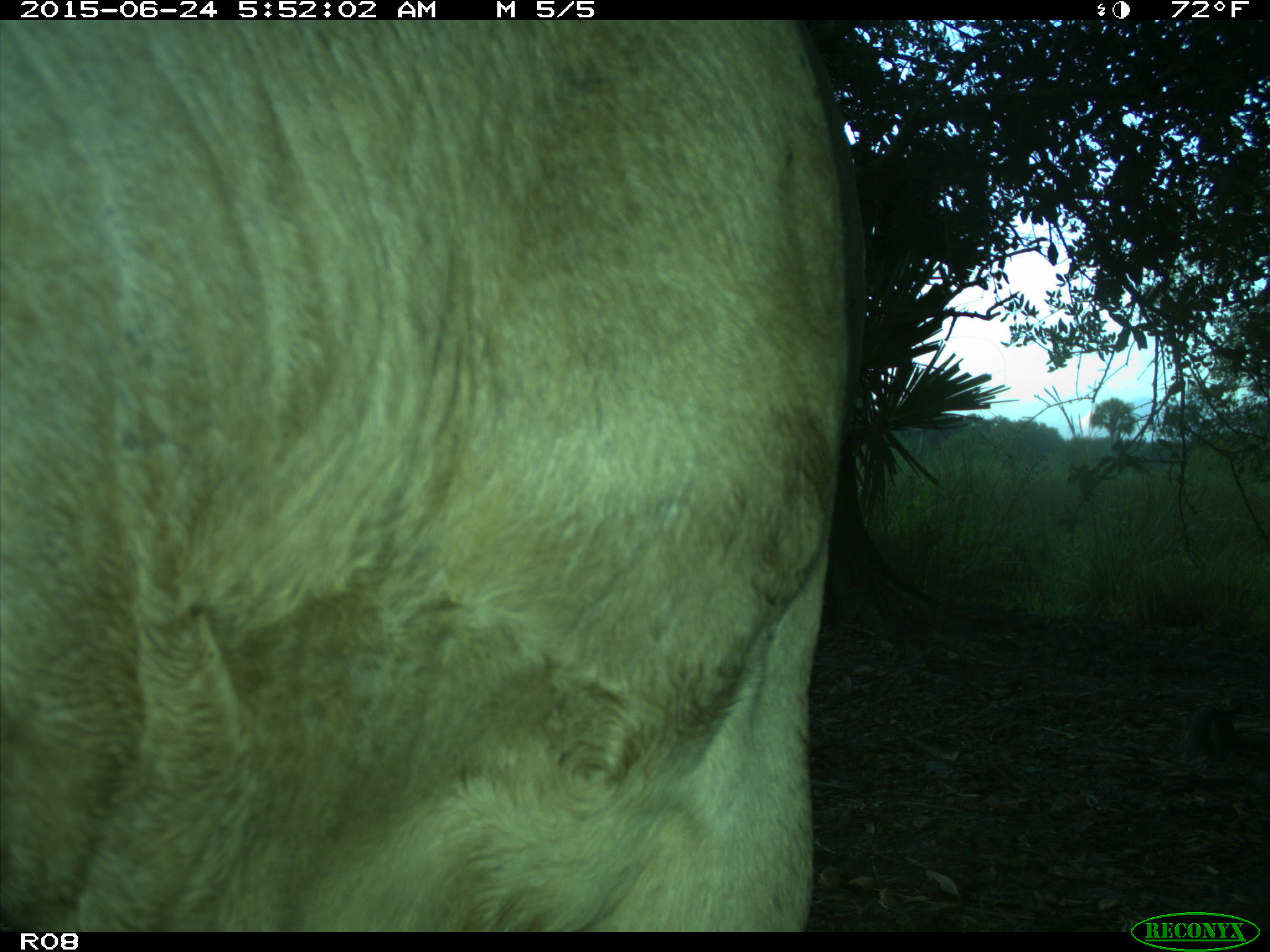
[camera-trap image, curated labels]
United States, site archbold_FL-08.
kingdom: Animalia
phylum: Chordata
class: Mammalia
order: Artiodactyla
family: Bovidae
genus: Bos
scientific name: Bos taurus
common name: domestic cow